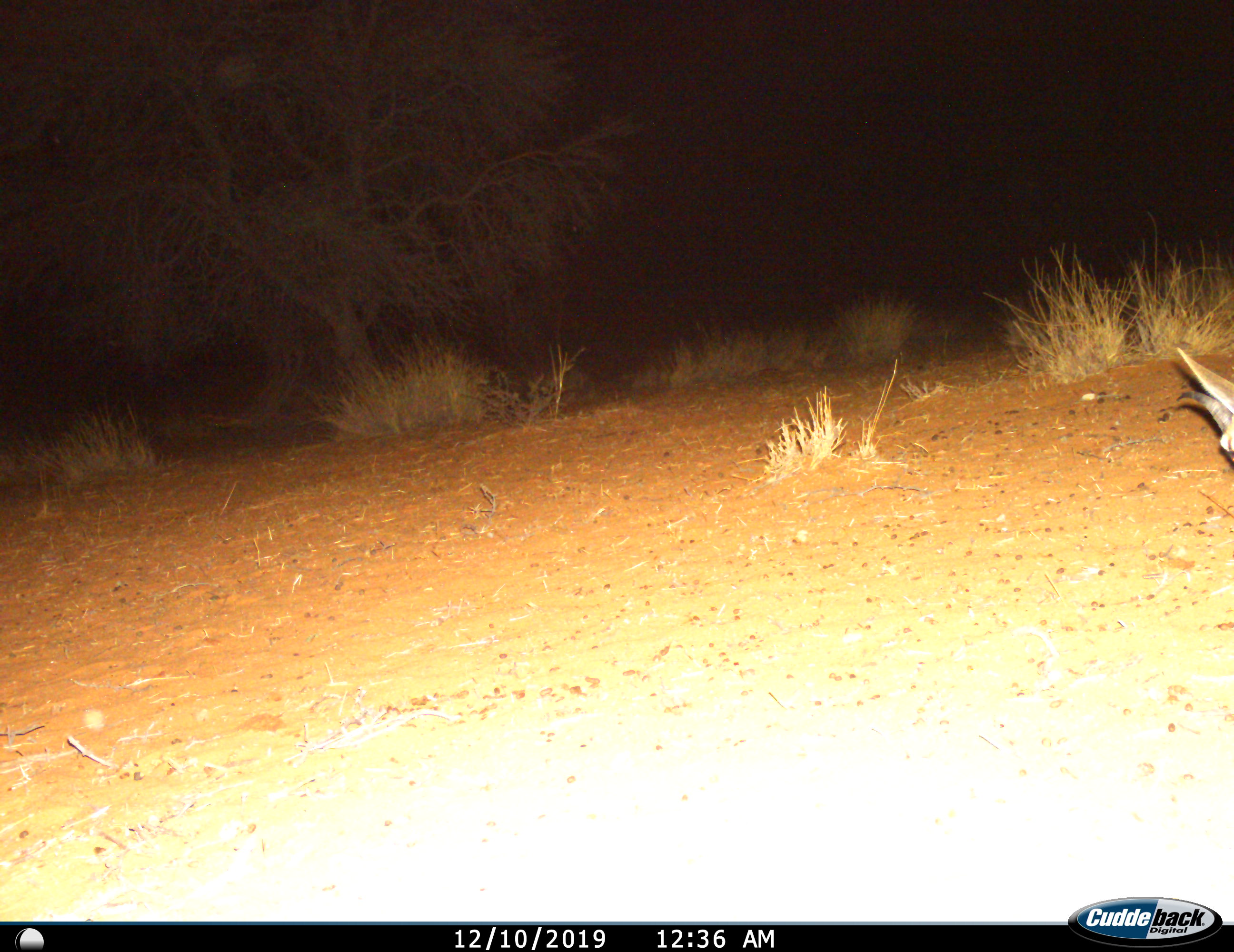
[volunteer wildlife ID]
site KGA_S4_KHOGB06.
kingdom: Animalia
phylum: Chordata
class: Mammalia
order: Artiodactyla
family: Bovidae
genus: Antidorcas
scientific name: Antidorcas marsupialis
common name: springbok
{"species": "springbok (Antidorcas marsupialis)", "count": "1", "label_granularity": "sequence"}